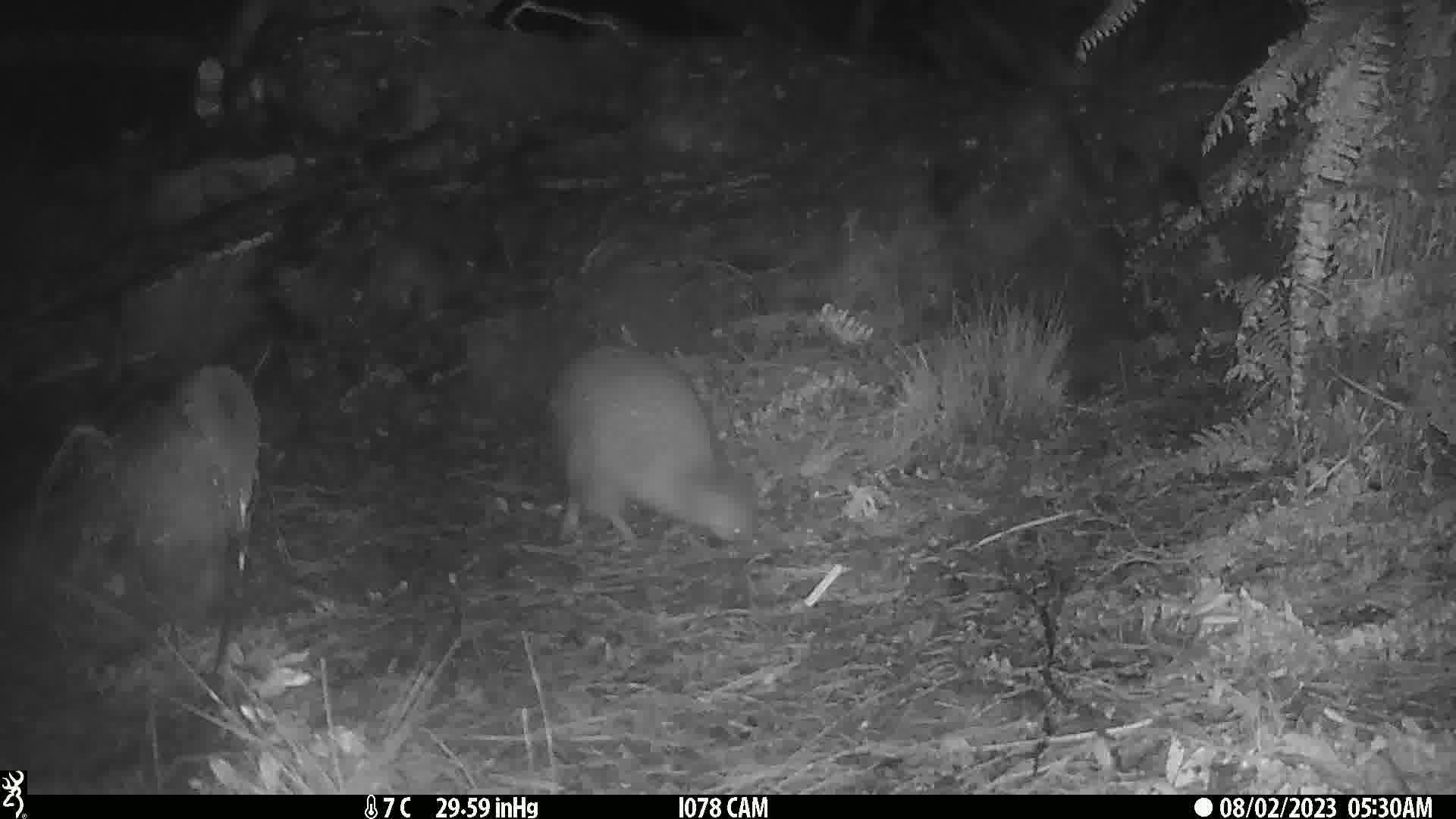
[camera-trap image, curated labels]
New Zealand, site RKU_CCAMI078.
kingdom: Animalia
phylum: Chordata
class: Aves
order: Apterygiformes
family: Apterygidae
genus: Apteryx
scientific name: Apteryx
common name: kiwi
Kiwi (Apteryx).